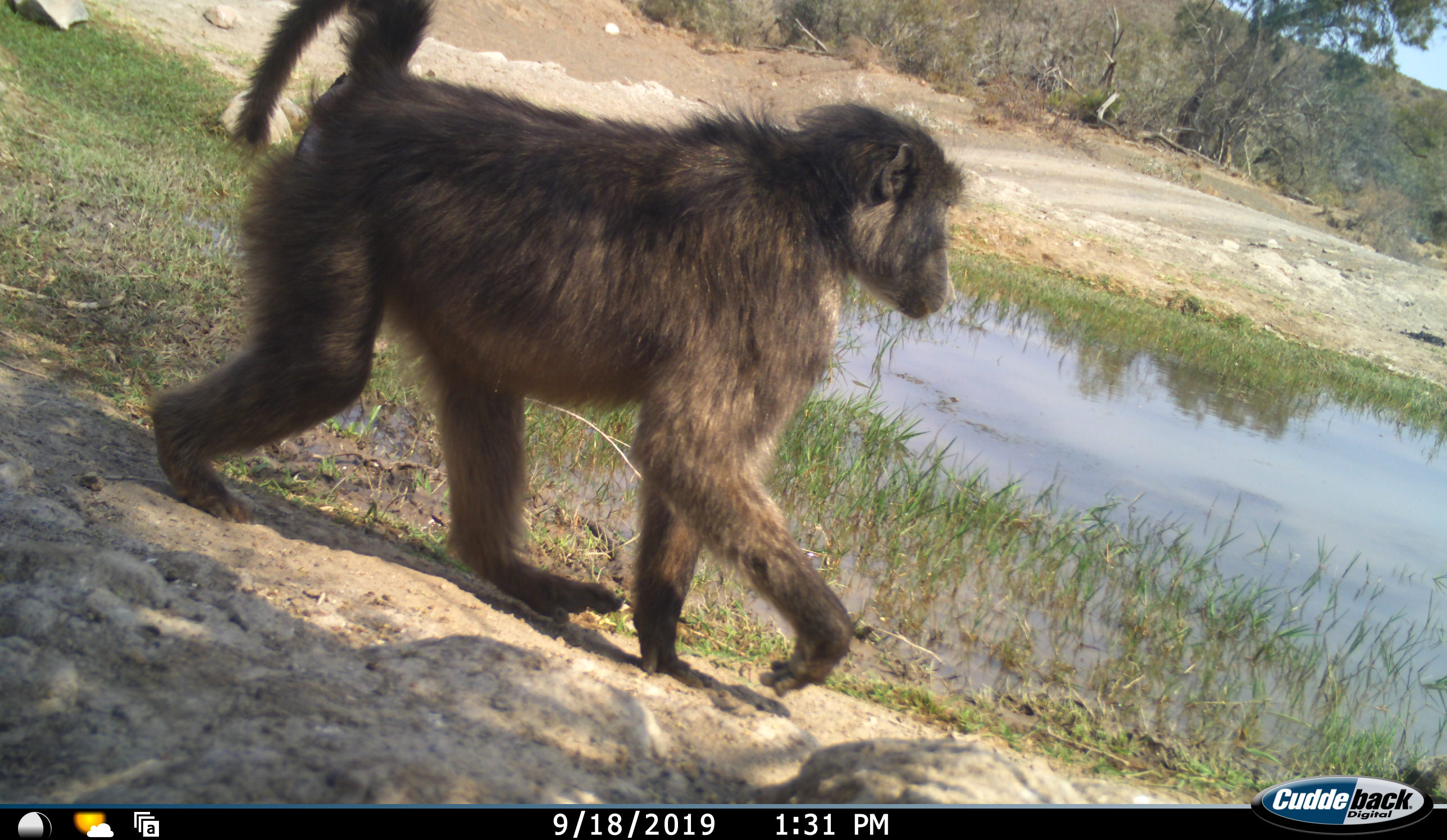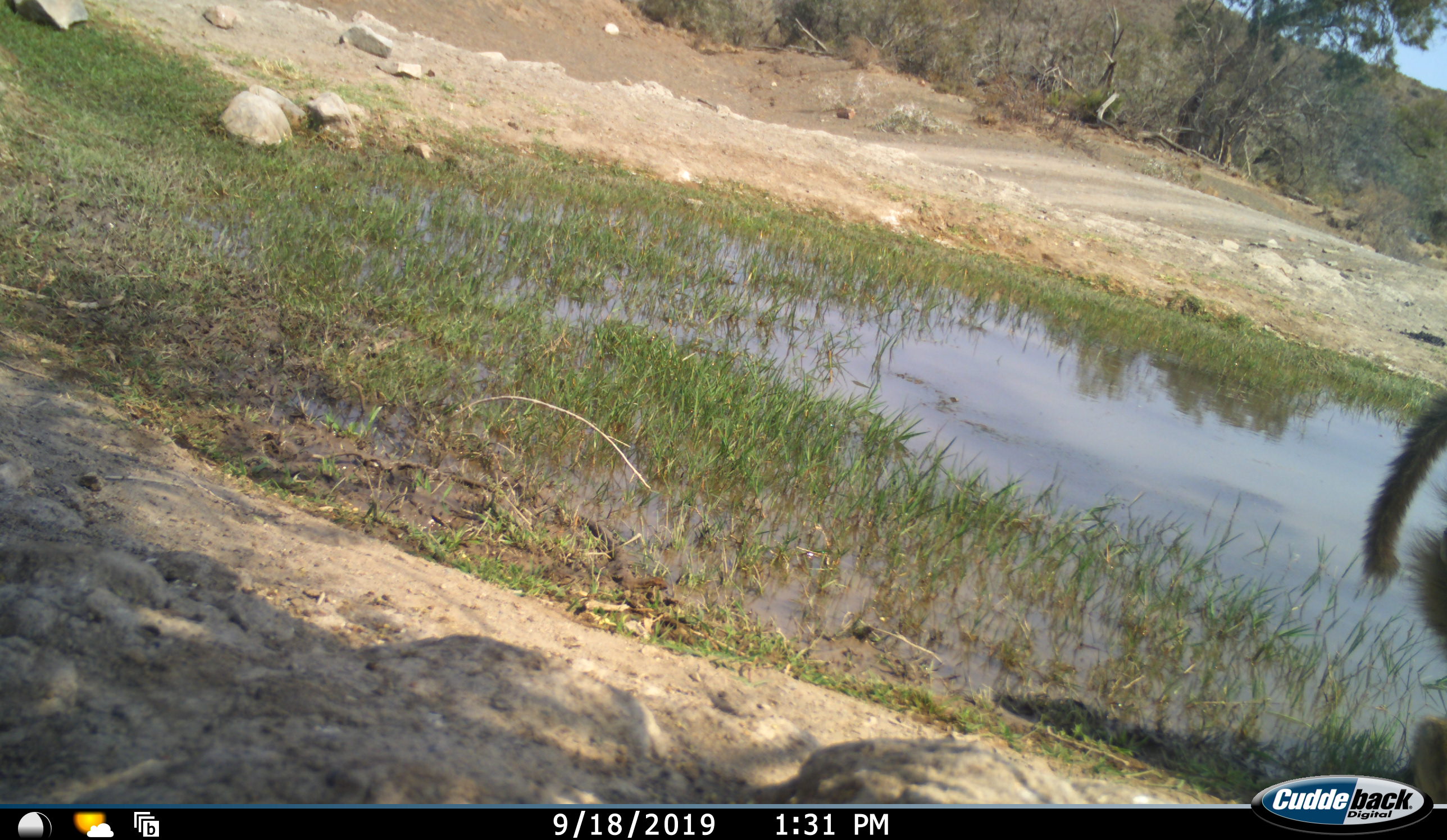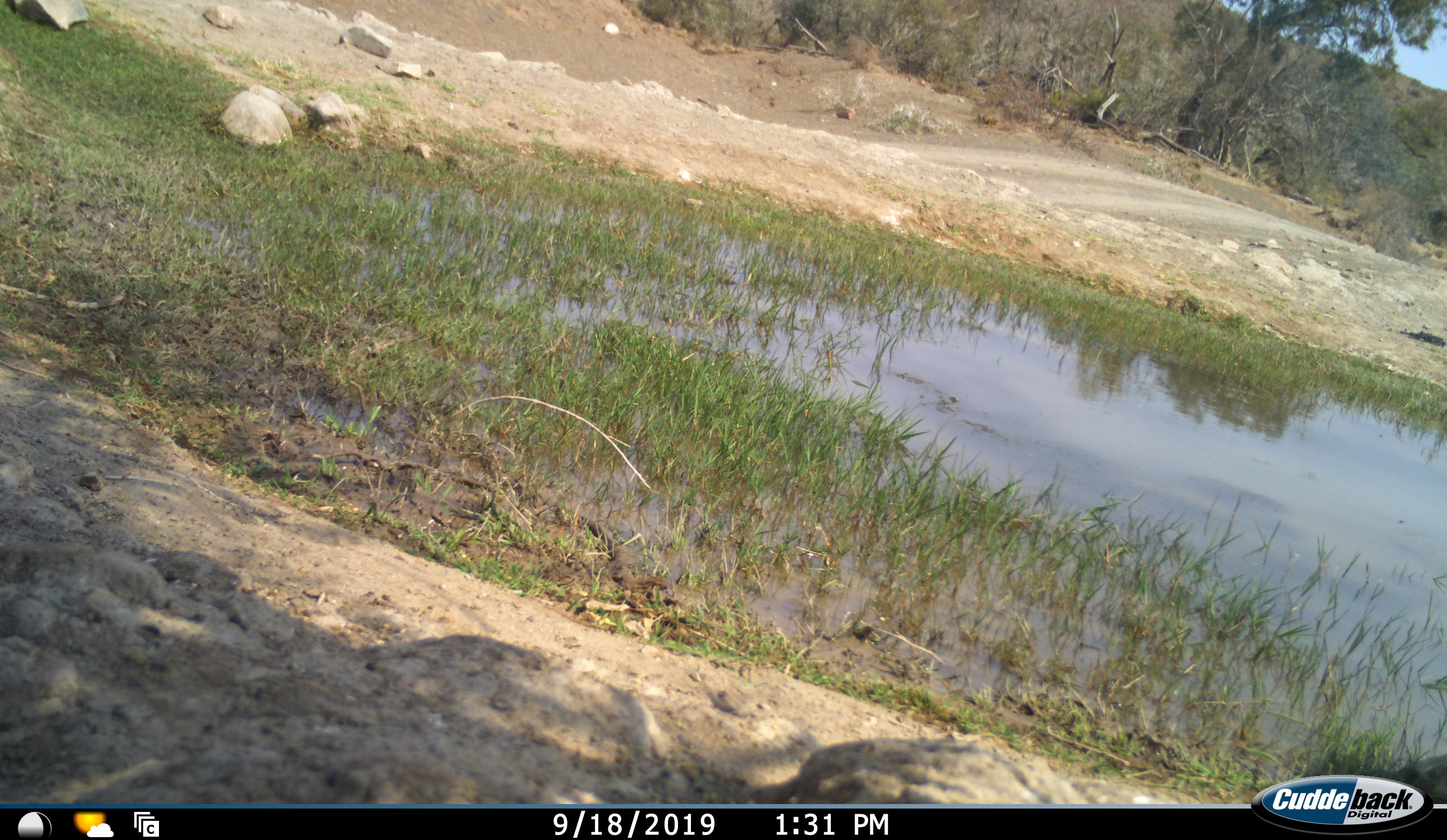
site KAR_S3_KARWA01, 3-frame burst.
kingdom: Animalia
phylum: Chordata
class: Mammalia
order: Primates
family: Cercopithecidae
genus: Papio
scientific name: Papio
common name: baboon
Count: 1.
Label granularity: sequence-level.